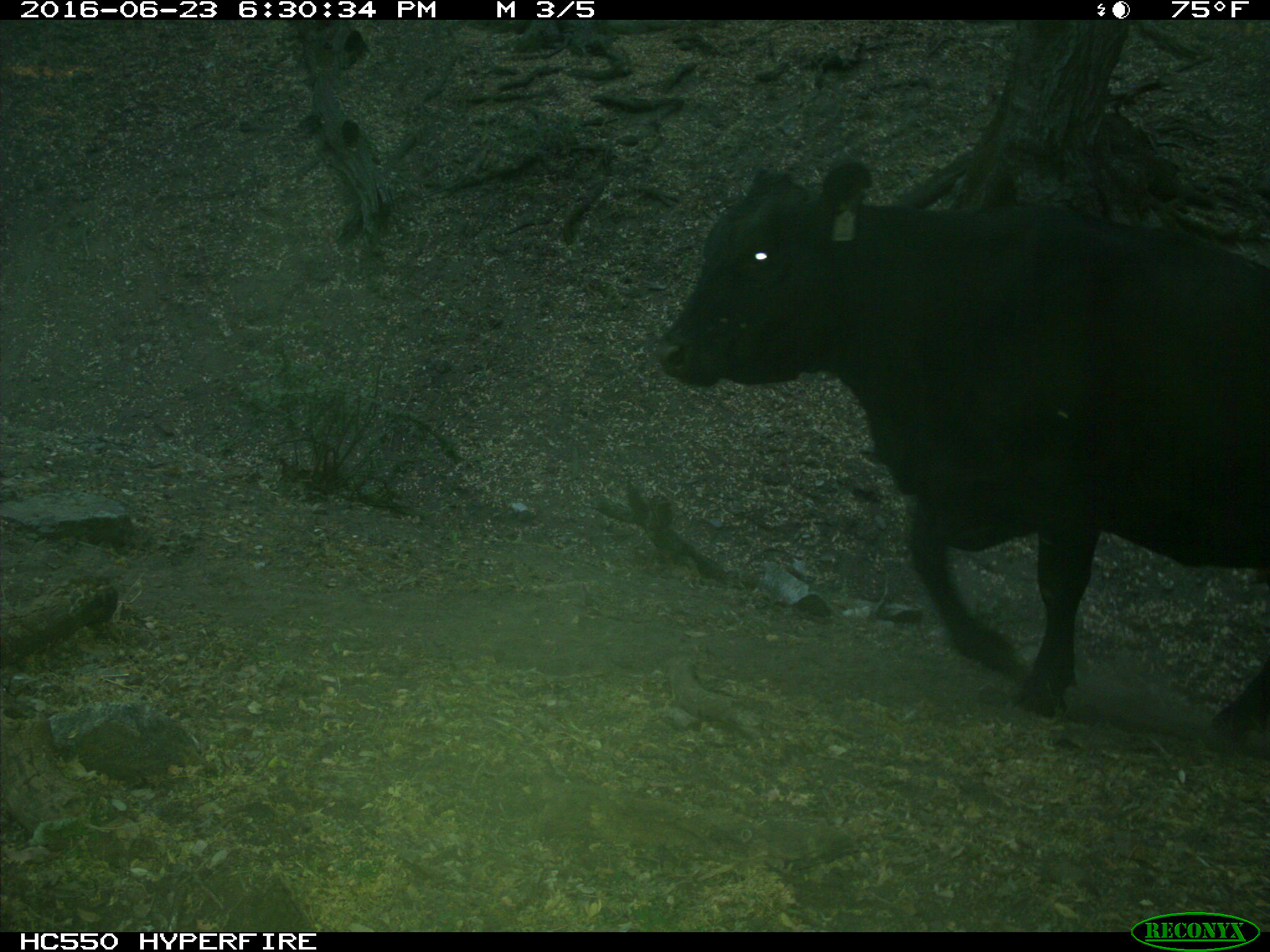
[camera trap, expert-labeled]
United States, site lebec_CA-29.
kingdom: Animalia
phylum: Chordata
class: Mammalia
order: Artiodactyla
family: Bovidae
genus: Bos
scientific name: Bos taurus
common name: domestic cow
Bos taurus (domestic cow).